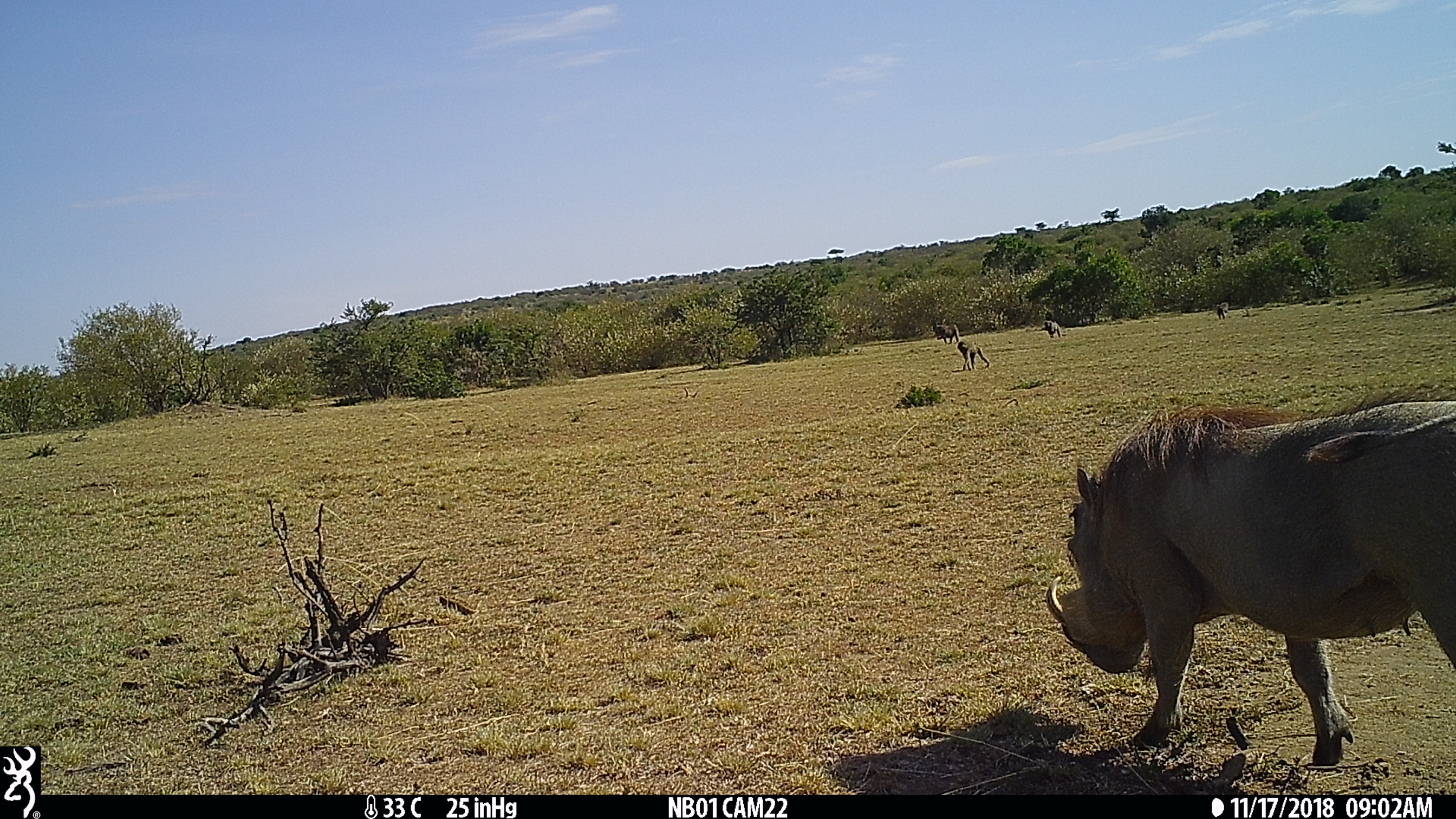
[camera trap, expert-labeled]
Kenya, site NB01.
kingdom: Animalia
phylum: Chordata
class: Mammalia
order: Artiodactyla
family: Suidae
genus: Phacochoerus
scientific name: Phacochoerus africanus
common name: common warthog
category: warthog